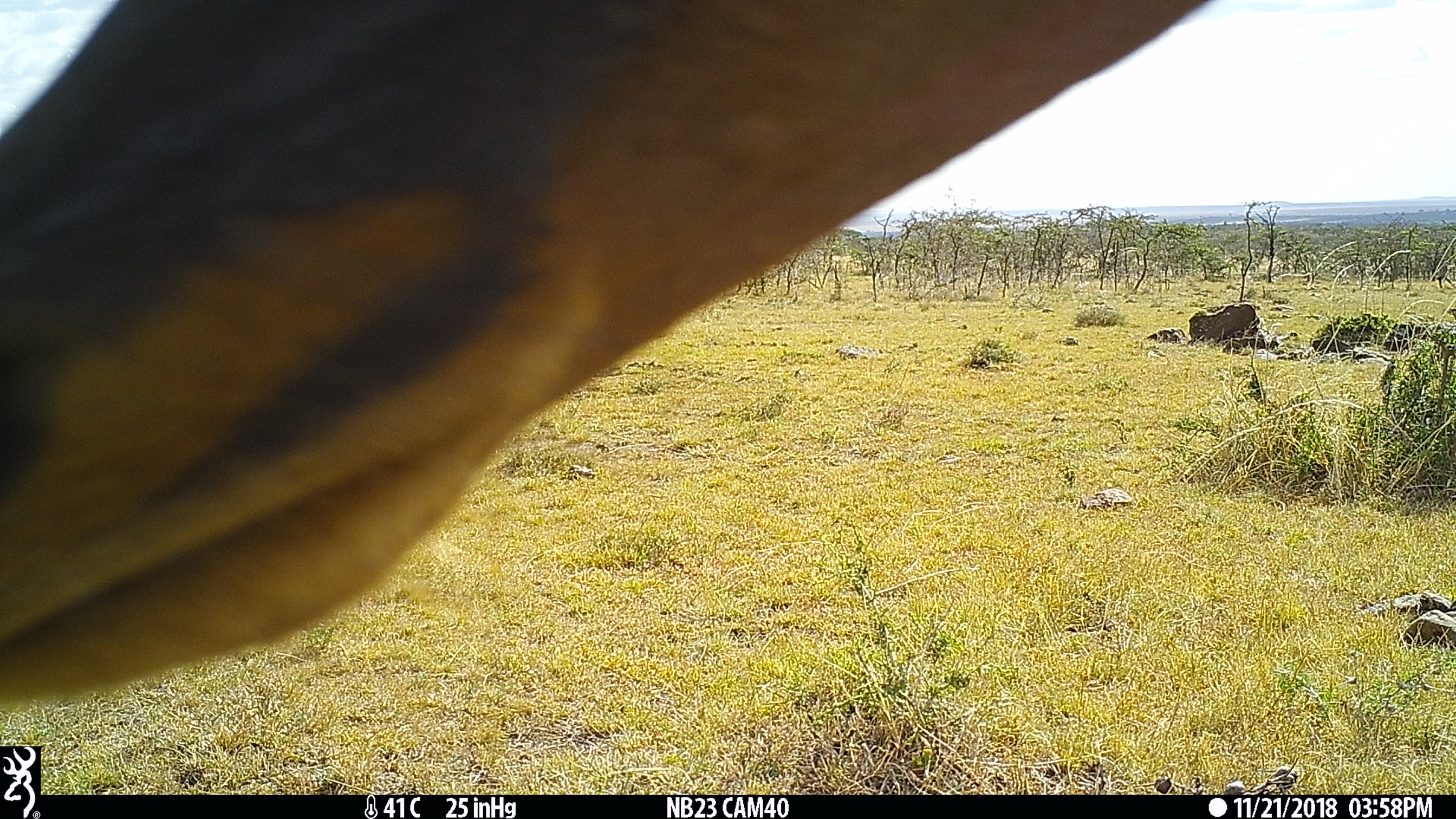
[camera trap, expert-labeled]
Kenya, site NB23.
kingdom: Animalia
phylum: Chordata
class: Mammalia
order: Artiodactyla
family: Bovidae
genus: Damaliscus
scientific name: Damaliscus lunatus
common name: topi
Topi (Damaliscus lunatus).